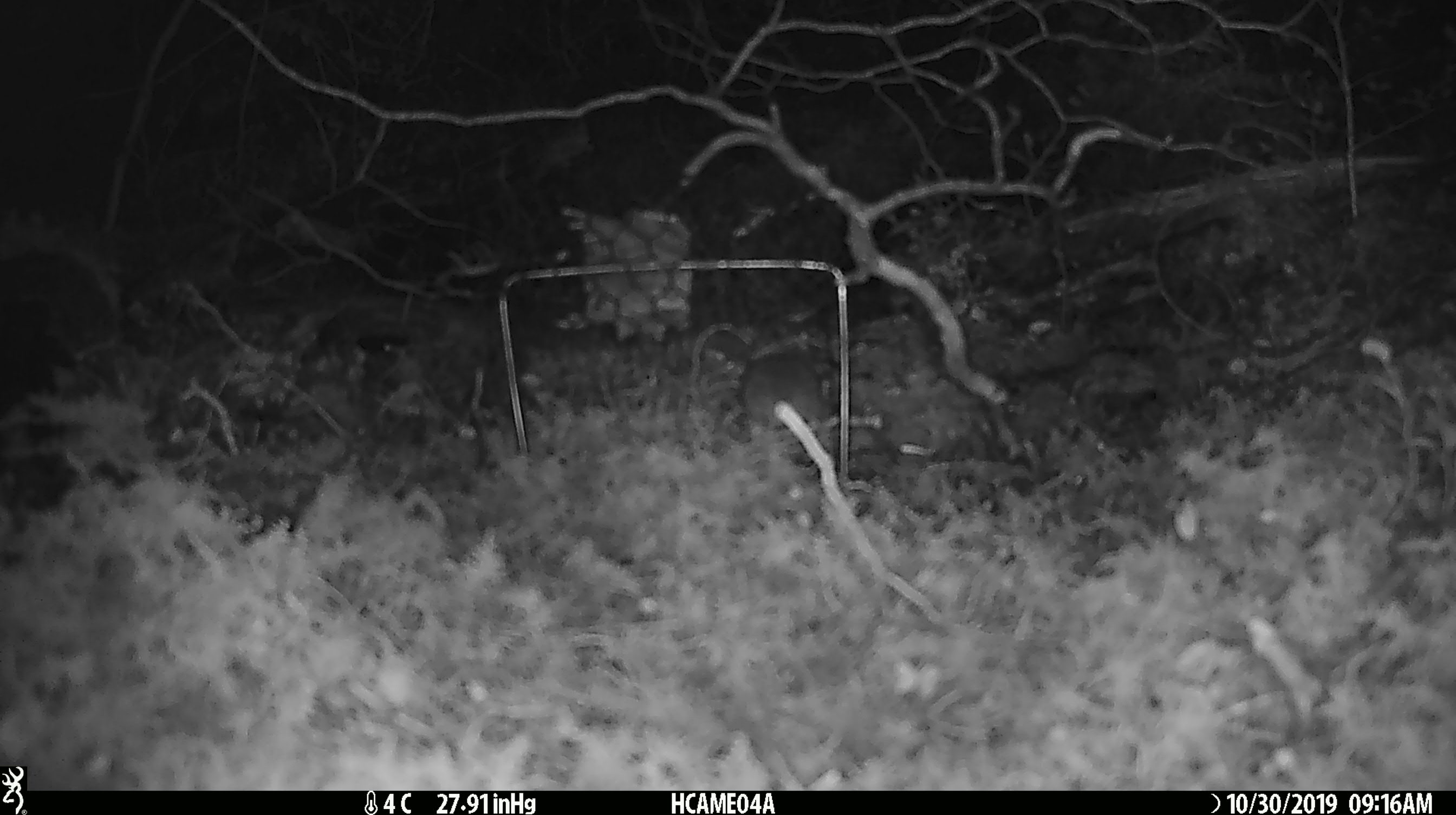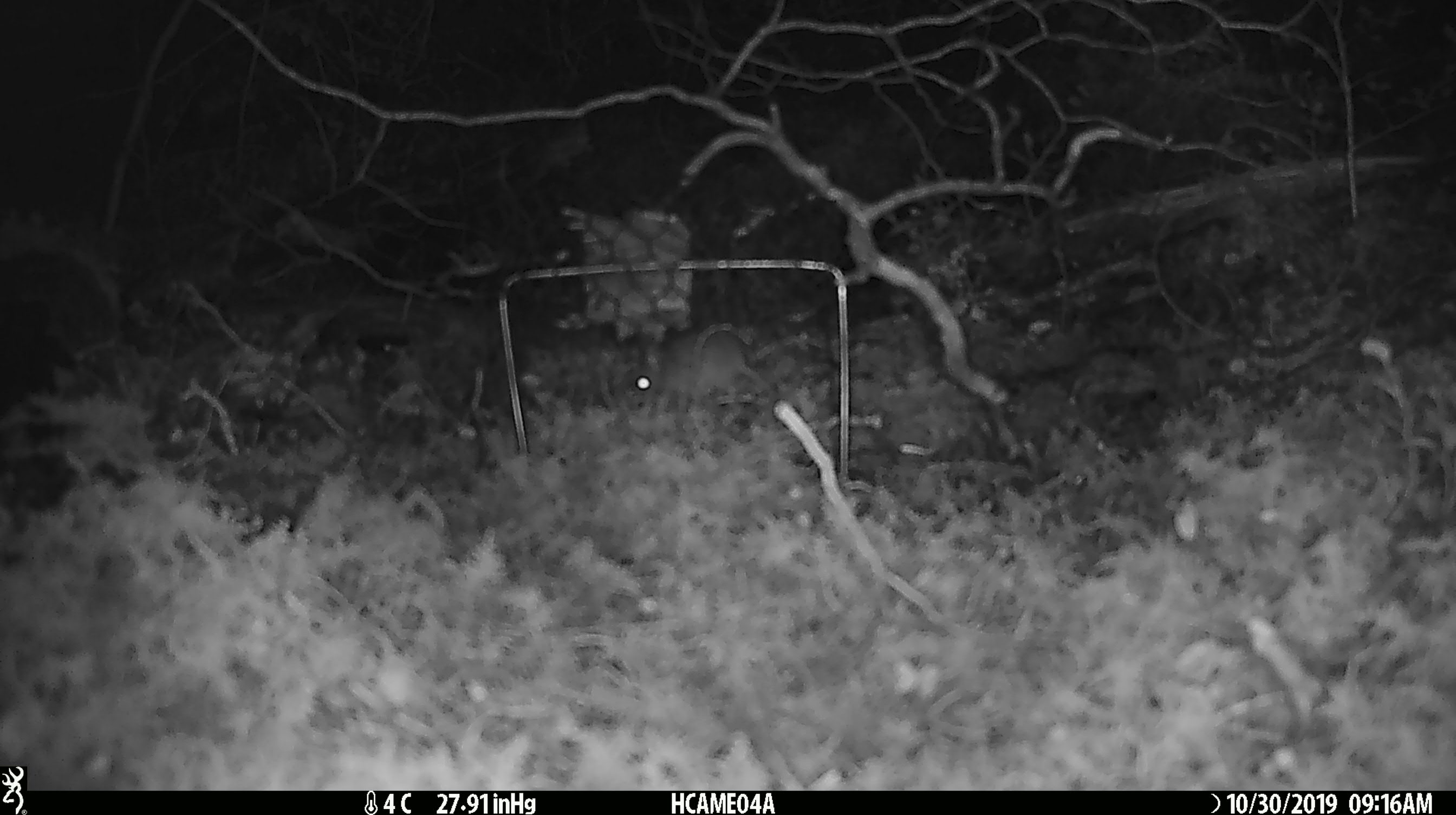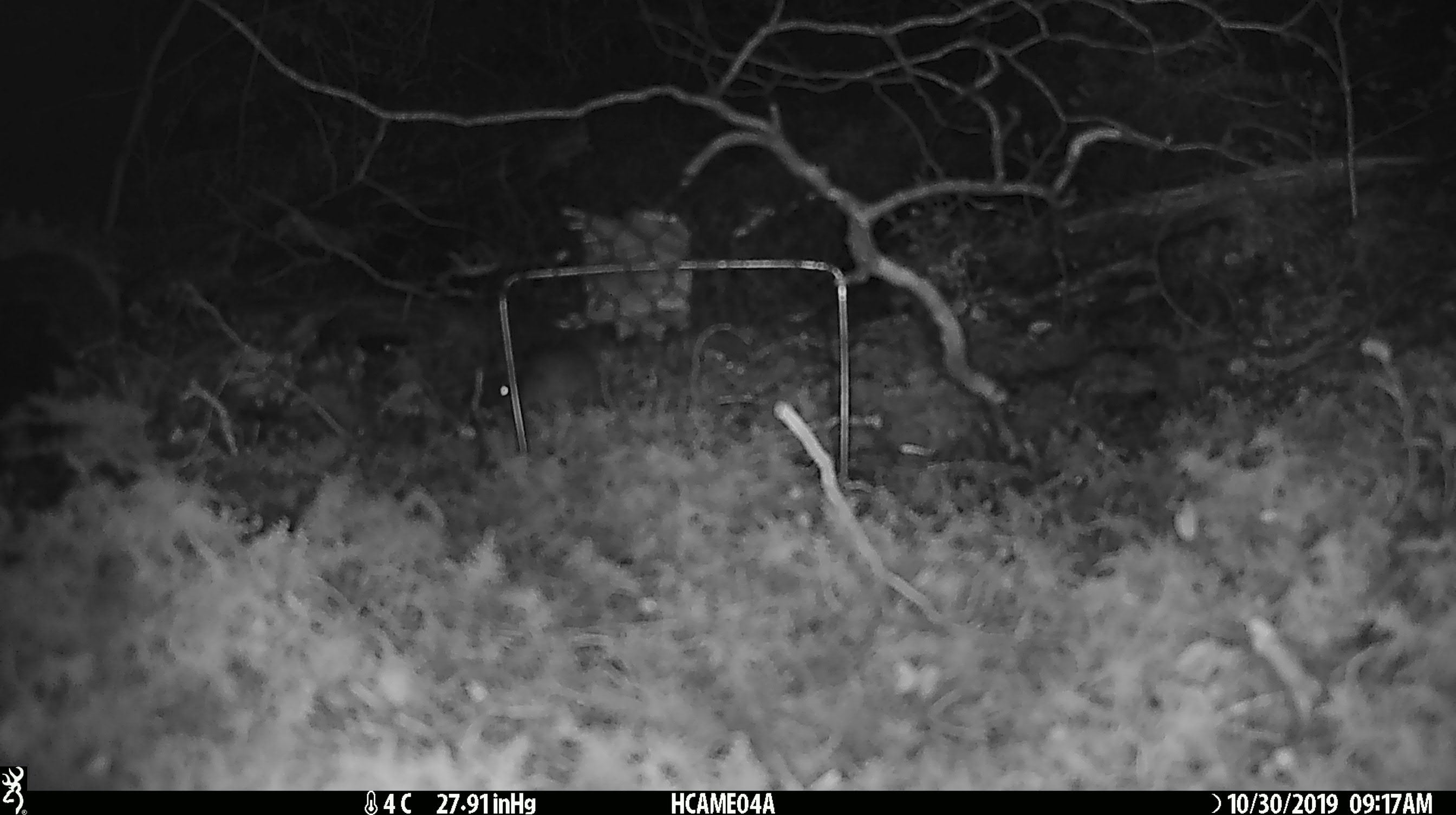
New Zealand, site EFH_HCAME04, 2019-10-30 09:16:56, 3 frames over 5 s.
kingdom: Animalia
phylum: Chordata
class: Mammalia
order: Rodentia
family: Muridae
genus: Mus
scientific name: Mus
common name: mouse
Mouse (Mus).